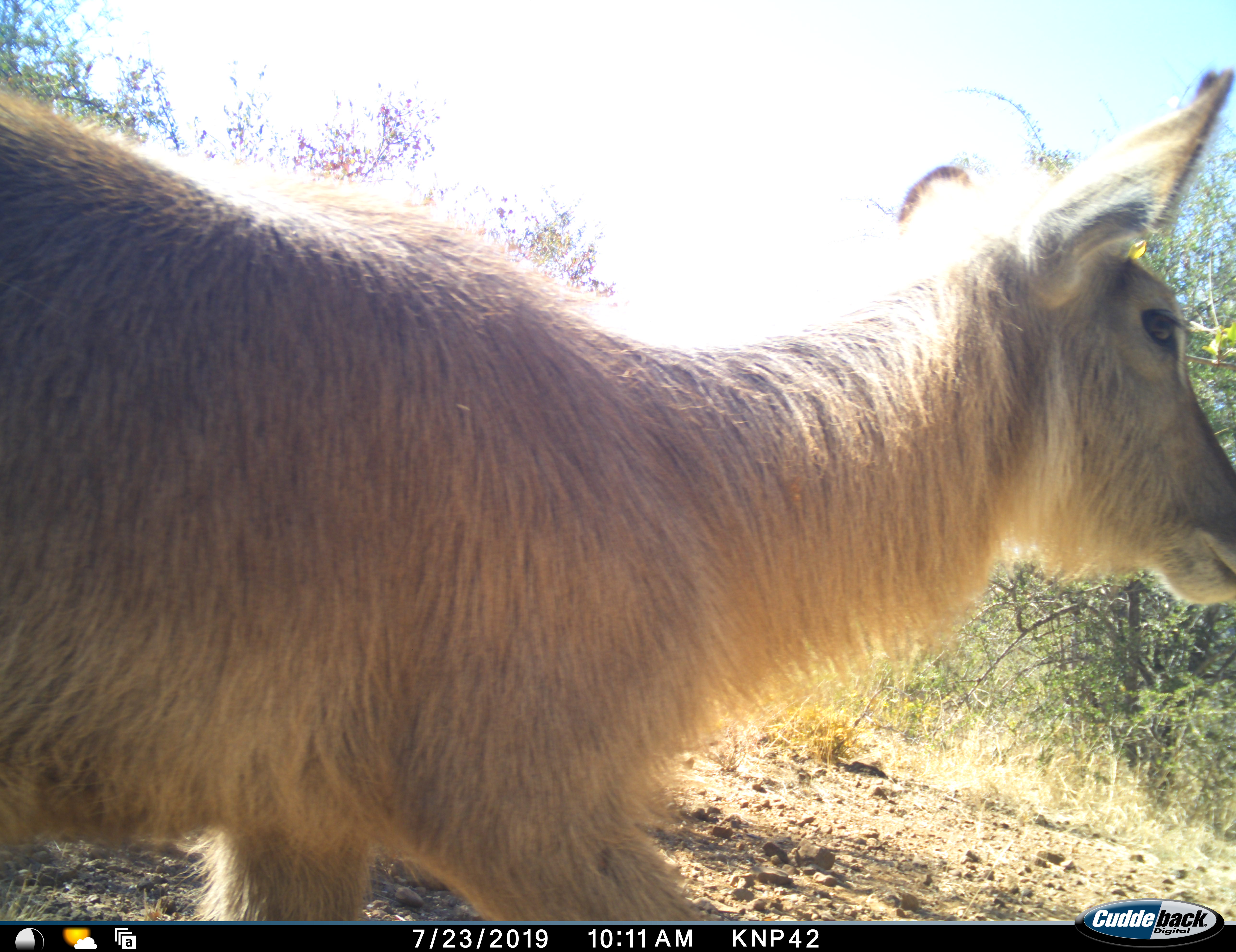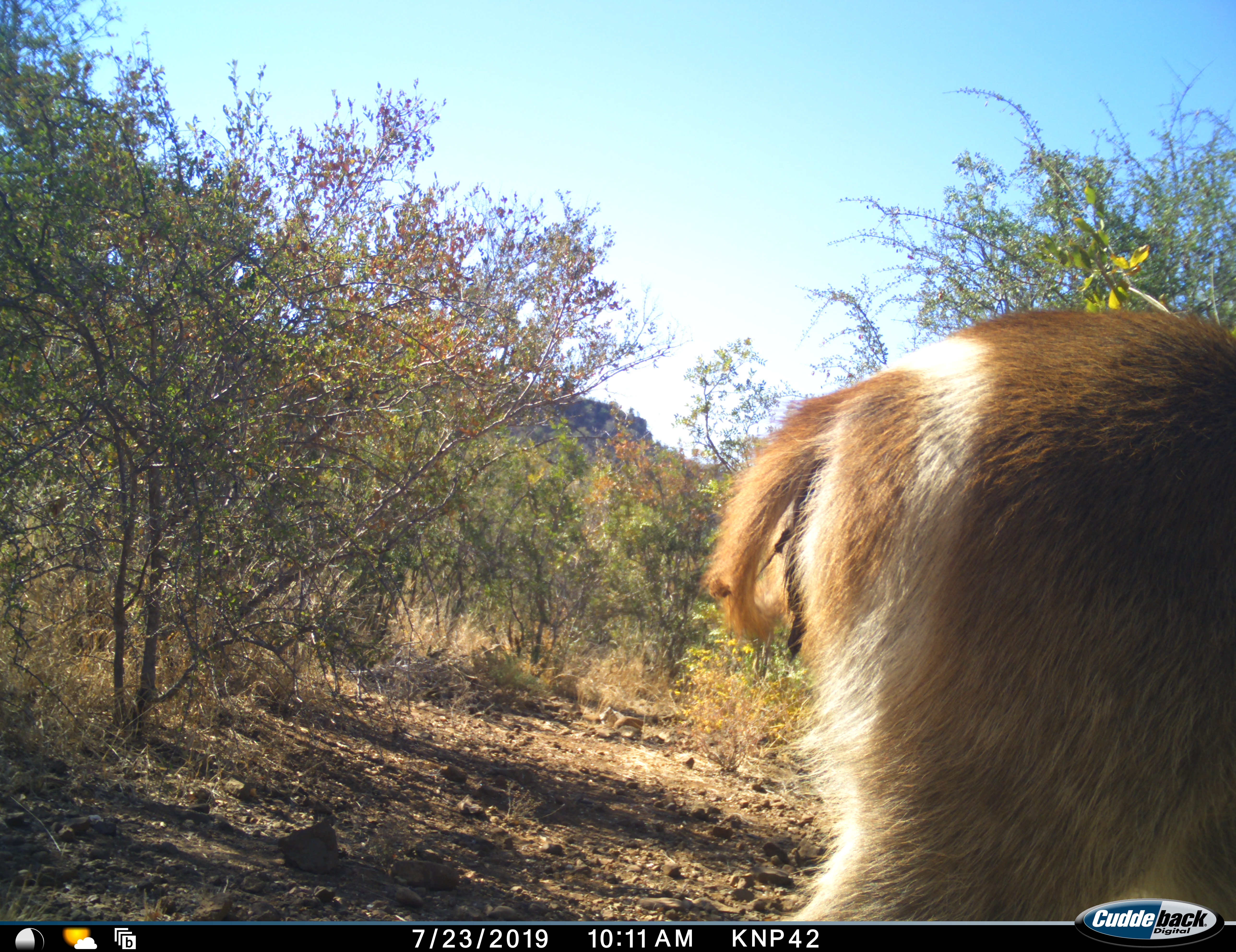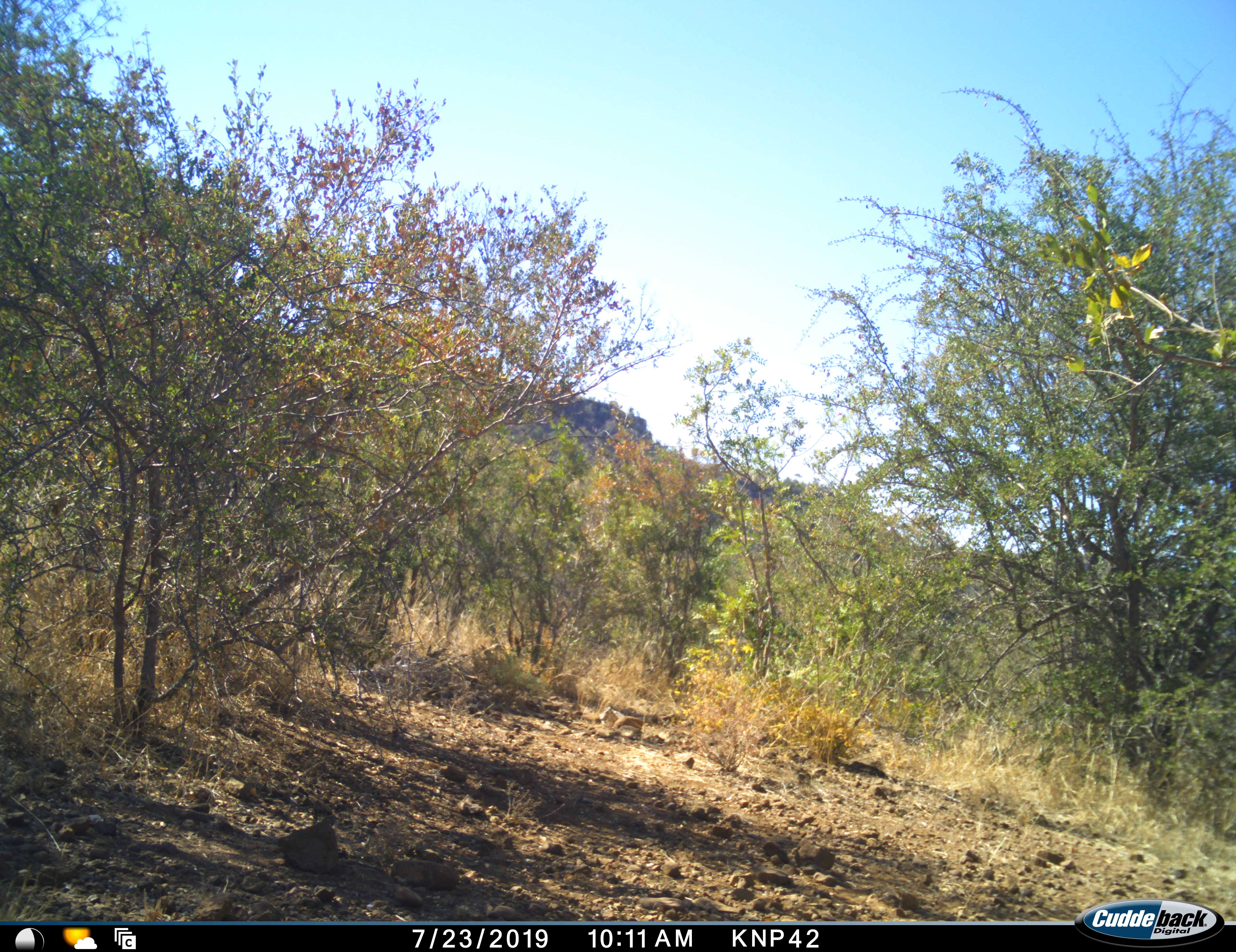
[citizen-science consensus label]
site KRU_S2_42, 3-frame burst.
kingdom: Animalia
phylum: Chordata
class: Mammalia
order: Artiodactyla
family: Bovidae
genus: Kobus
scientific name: Kobus ellipsiprymnus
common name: waterbuck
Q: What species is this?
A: Waterbuck (Kobus ellipsiprymnus).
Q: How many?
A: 1.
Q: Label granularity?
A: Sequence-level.